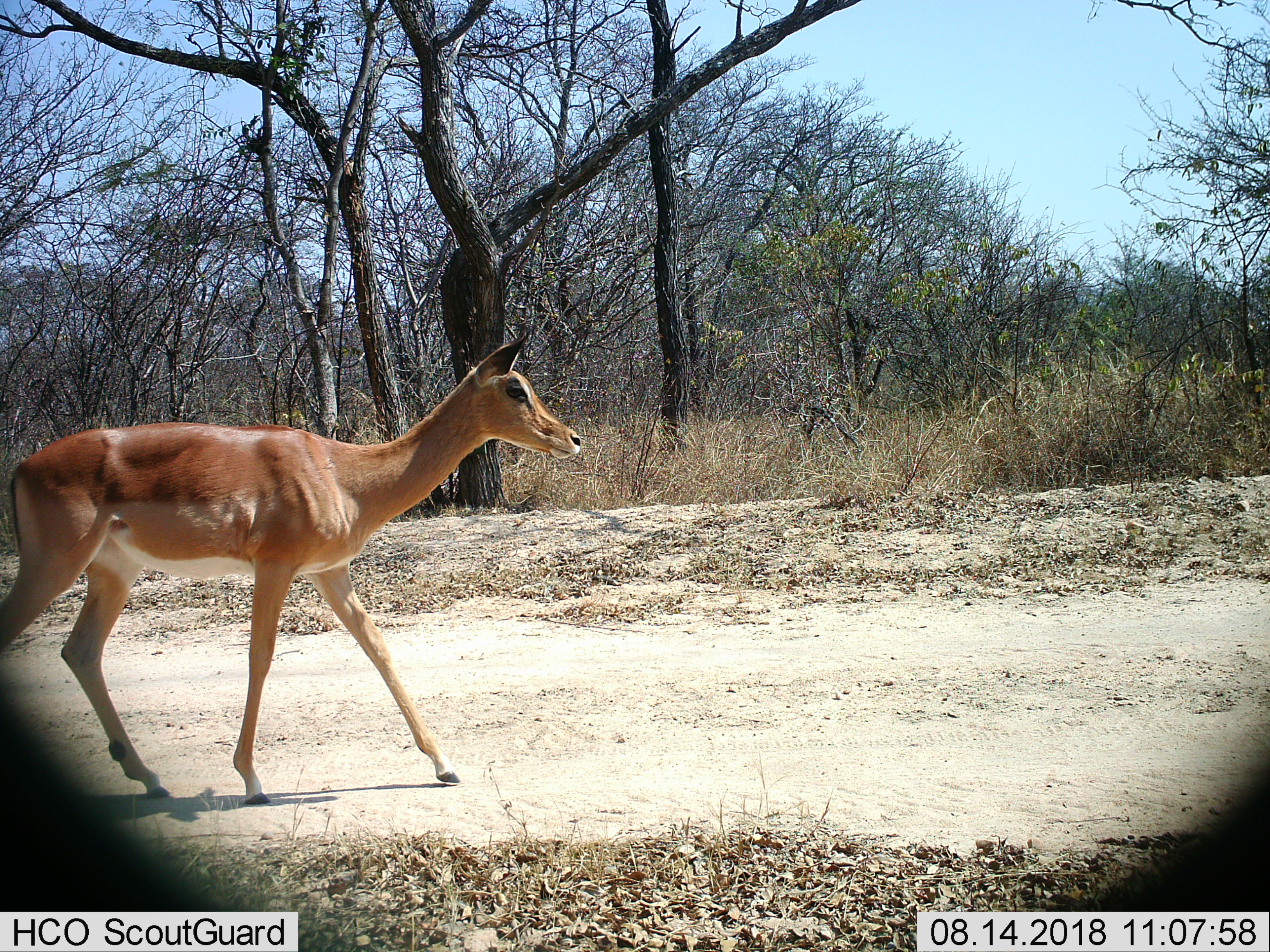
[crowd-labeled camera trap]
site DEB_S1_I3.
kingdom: Animalia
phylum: Chordata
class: Mammalia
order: Artiodactyla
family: Bovidae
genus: Aepyceros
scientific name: Aepyceros melampus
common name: impala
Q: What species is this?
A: Impala (Aepyceros melampus).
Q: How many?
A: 1.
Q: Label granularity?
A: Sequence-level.